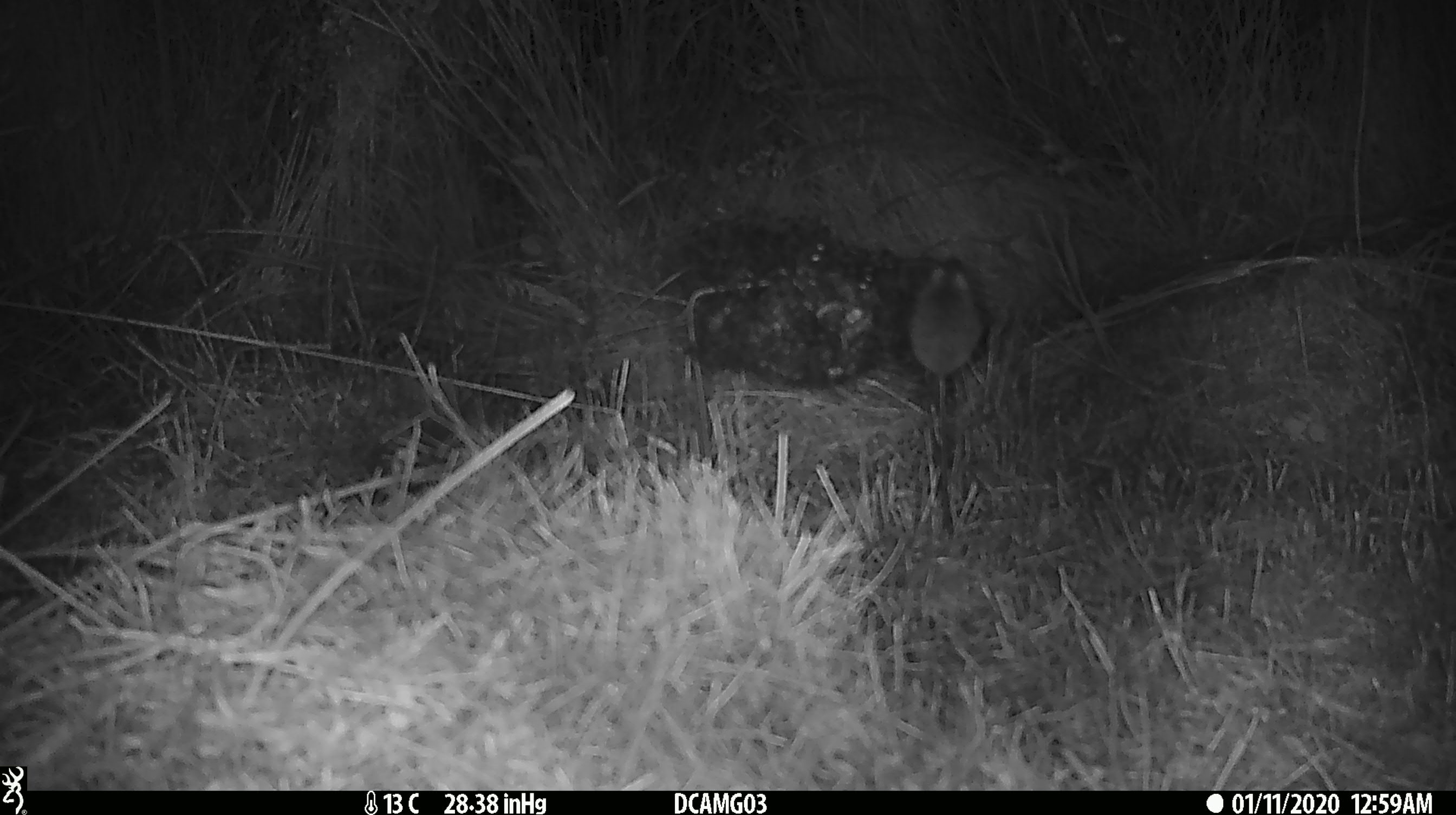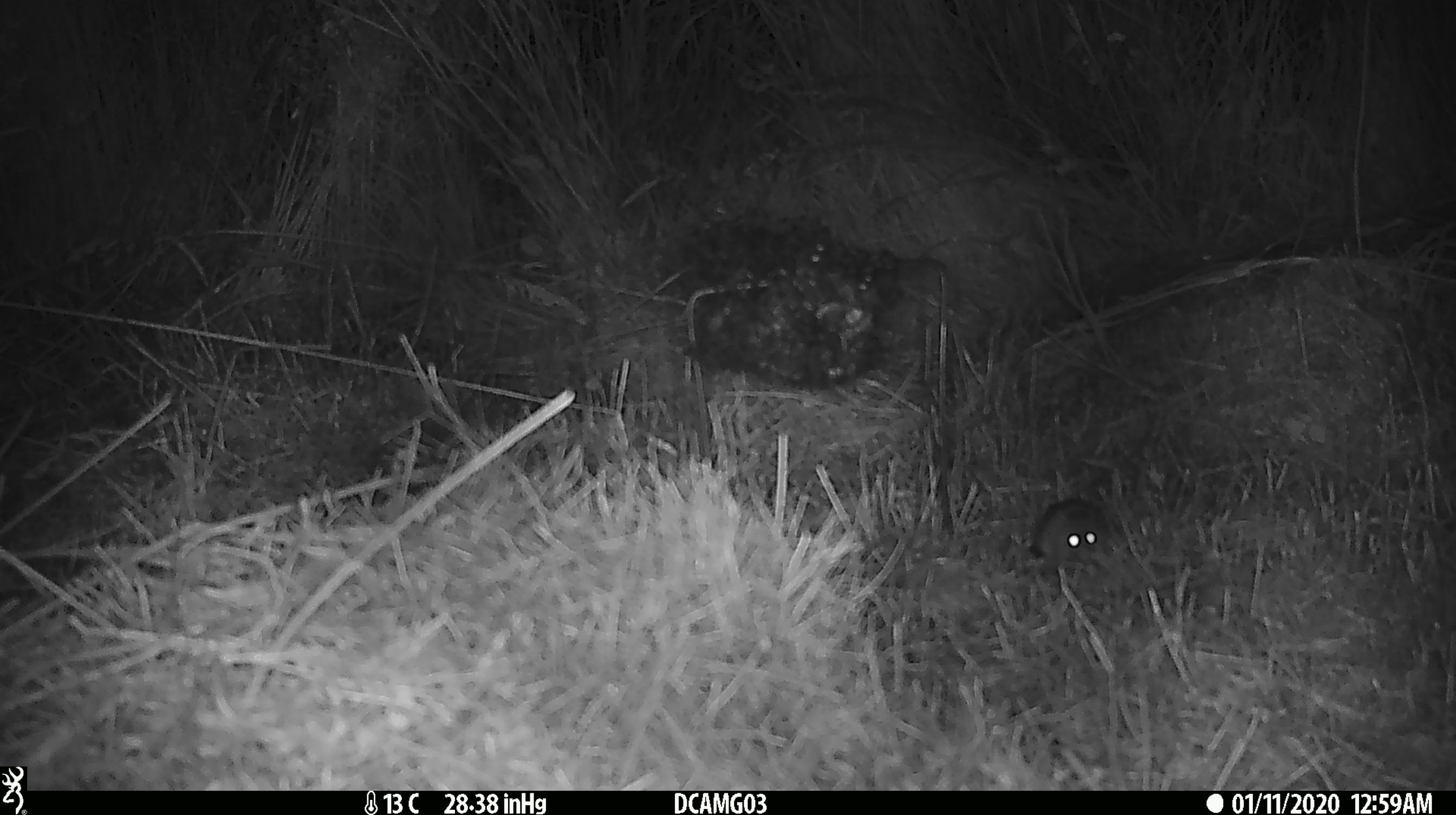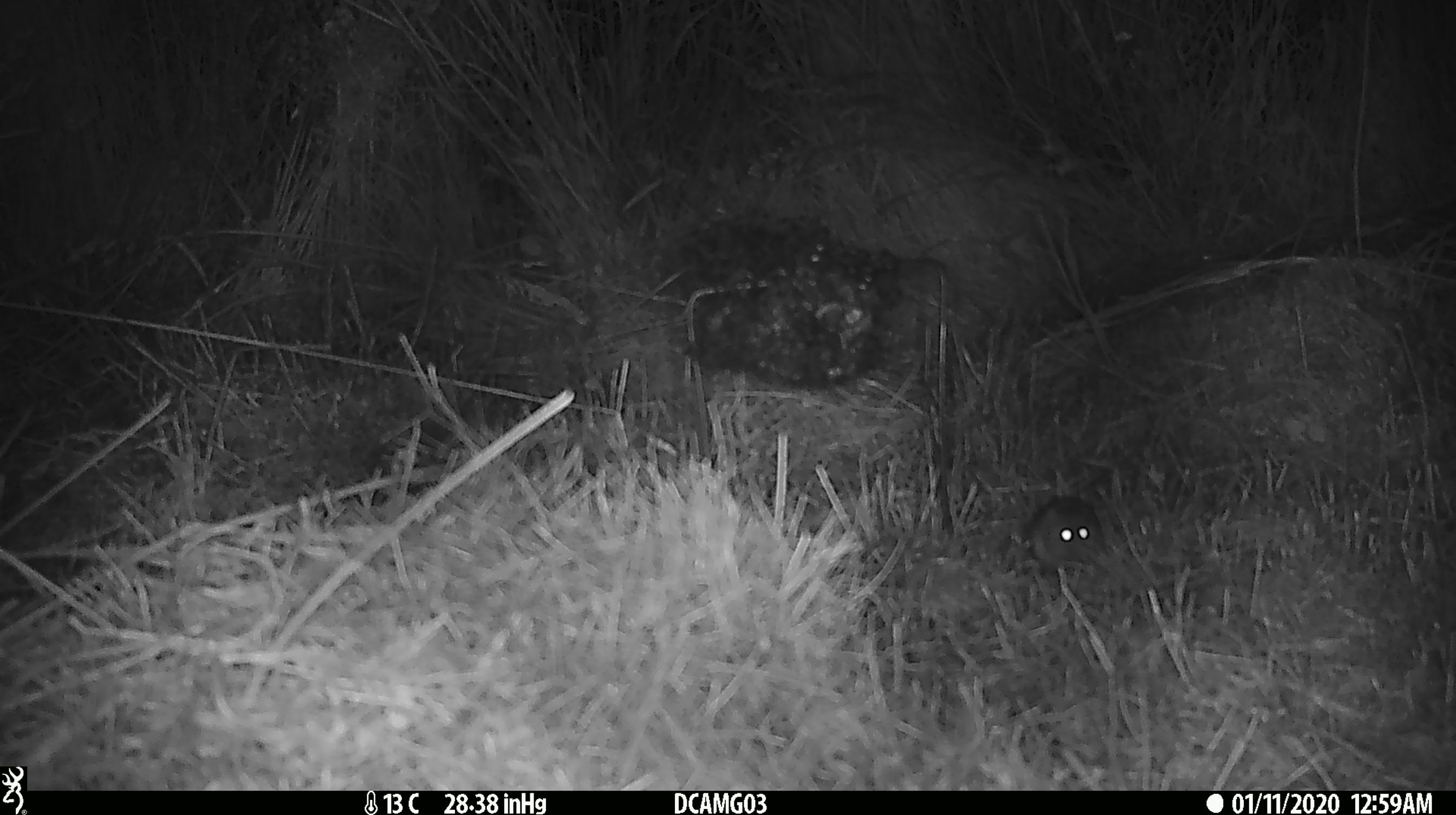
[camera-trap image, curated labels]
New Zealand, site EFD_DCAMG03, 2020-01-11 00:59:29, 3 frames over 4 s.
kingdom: Animalia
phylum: Chordata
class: Mammalia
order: Rodentia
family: Muridae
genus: Mus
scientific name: Mus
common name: mouse